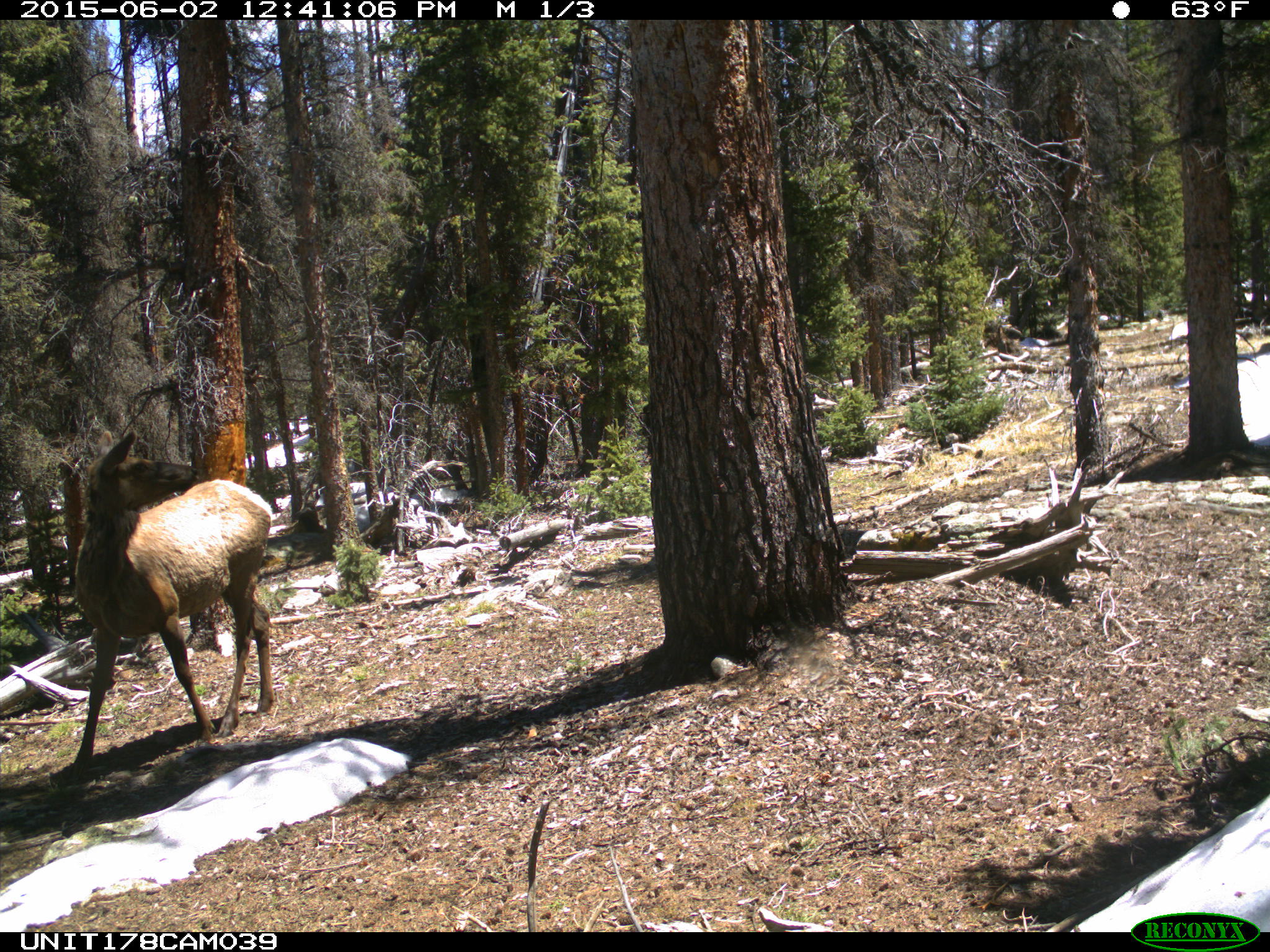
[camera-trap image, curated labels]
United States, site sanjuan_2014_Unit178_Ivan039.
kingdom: Animalia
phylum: Chordata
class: Mammalia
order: Artiodactyla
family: Cervidae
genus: Cervus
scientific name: Cervus elaphus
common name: red deer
Cervus elaphus (red deer).